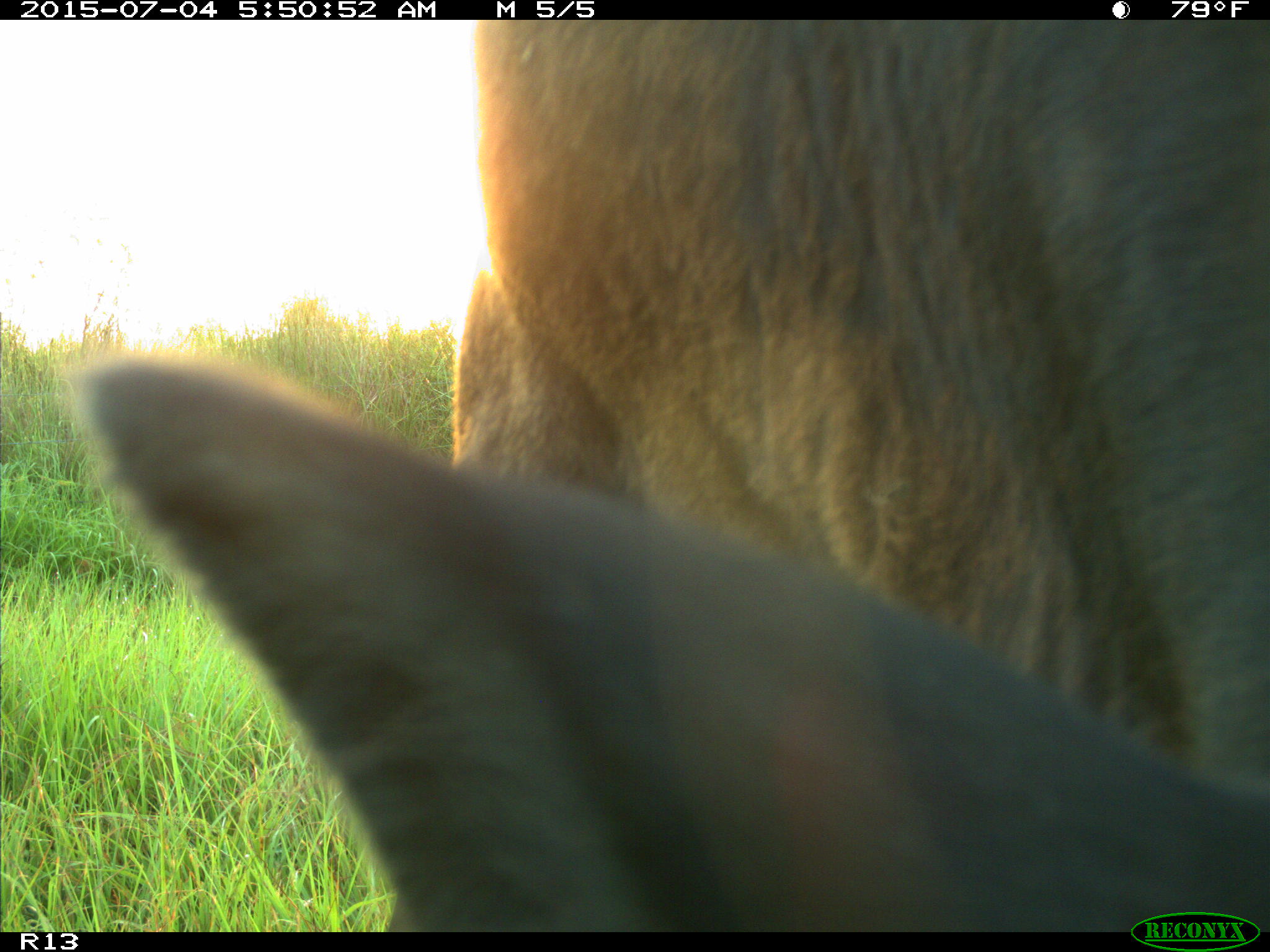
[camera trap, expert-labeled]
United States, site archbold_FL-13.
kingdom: Animalia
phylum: Chordata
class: Mammalia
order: Artiodactyla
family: Bovidae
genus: Bos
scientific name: Bos taurus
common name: domestic cow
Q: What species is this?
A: Bos taurus (domestic cow).